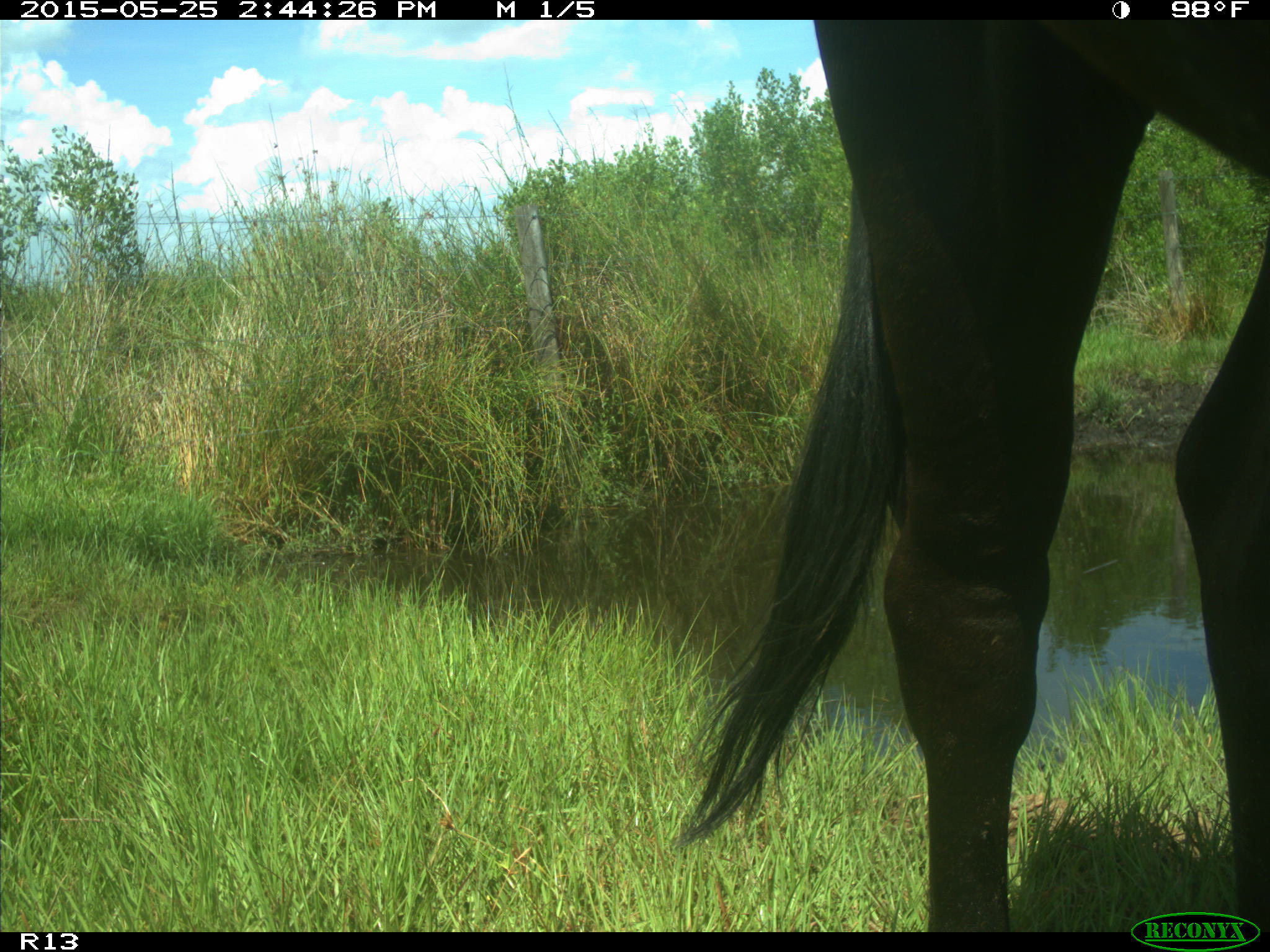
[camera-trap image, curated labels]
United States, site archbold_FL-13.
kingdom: Animalia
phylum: Chordata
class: Mammalia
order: Artiodactyla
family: Bovidae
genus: Bos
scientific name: Bos taurus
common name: domestic cow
Bos taurus (domestic cow).